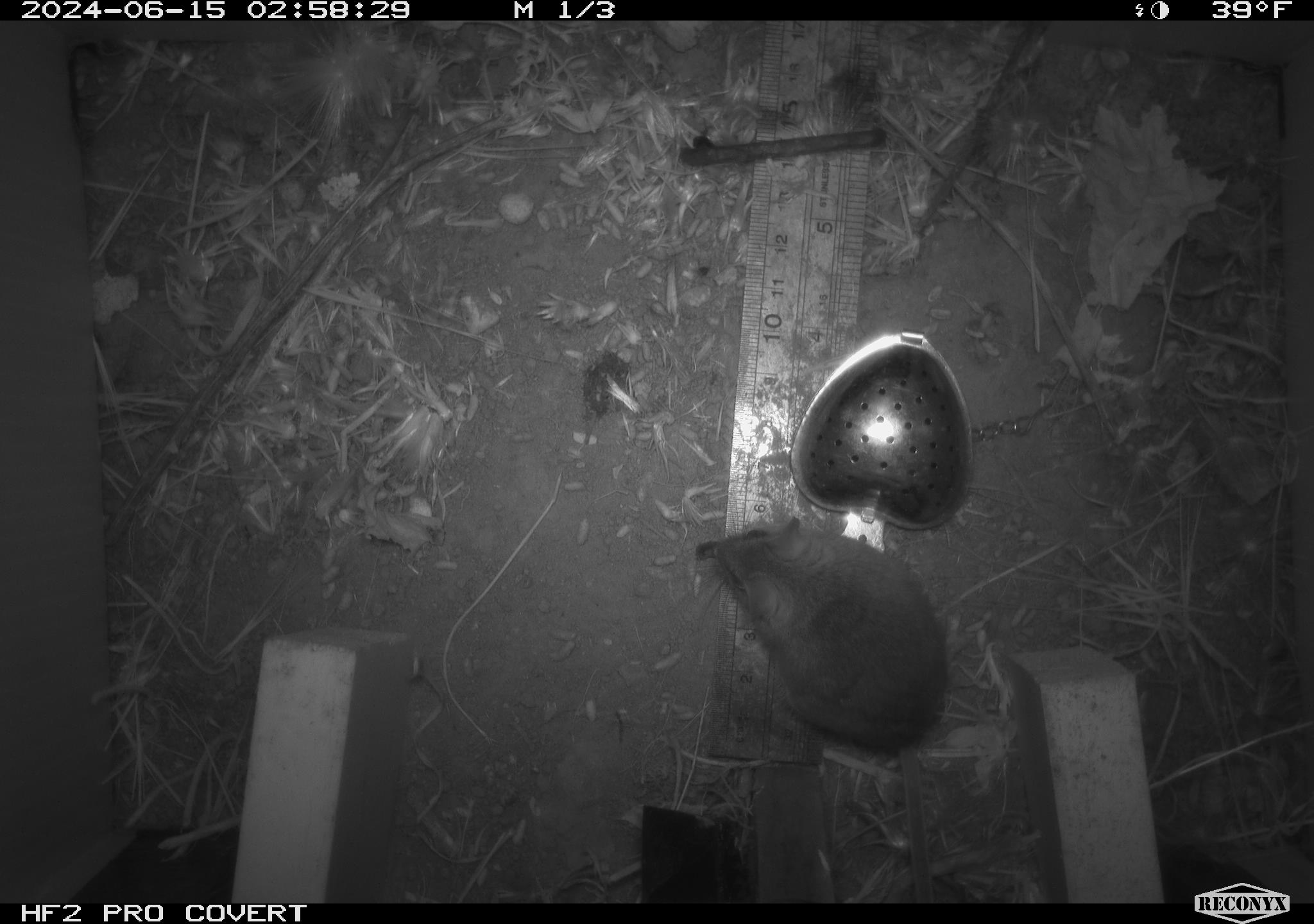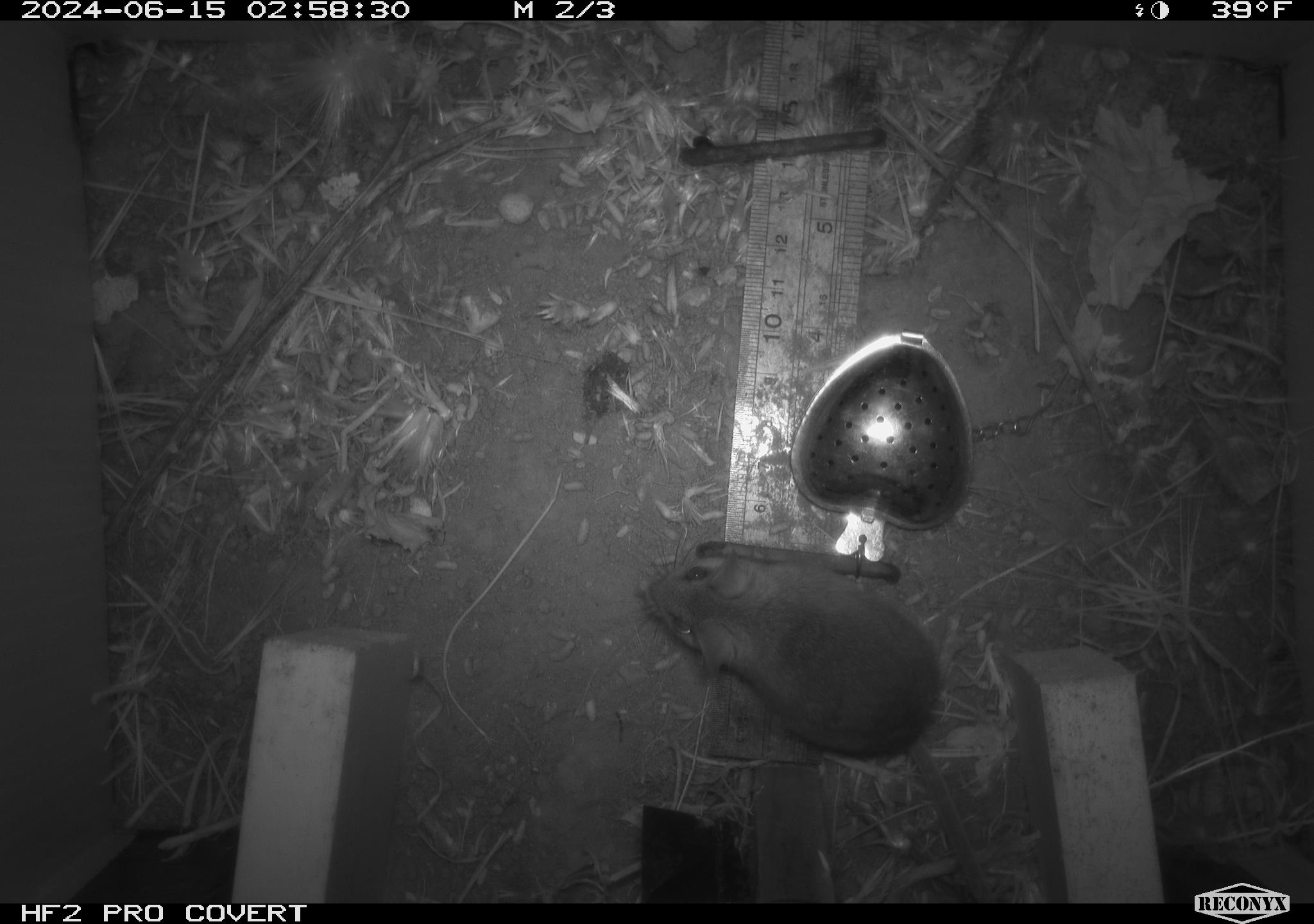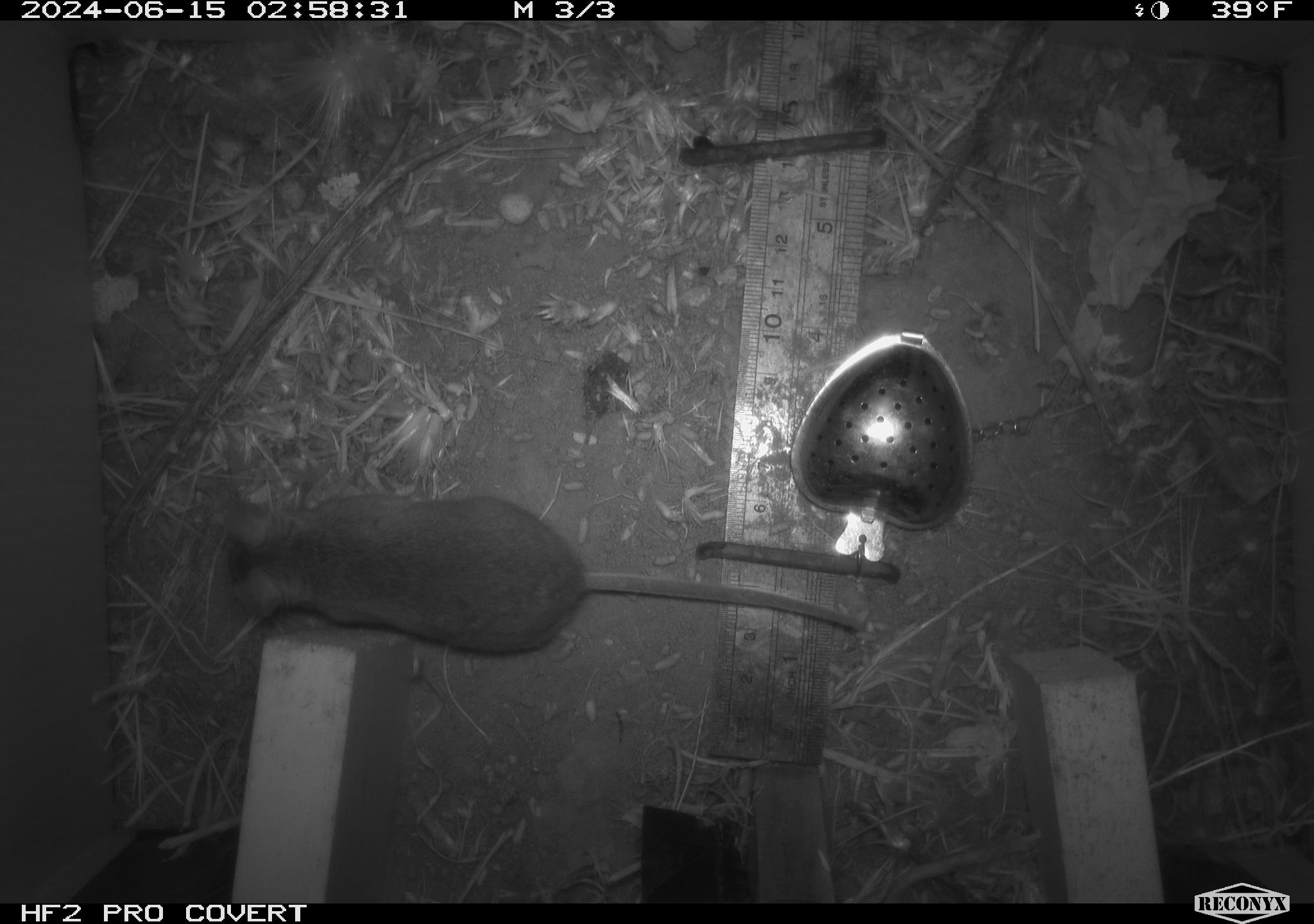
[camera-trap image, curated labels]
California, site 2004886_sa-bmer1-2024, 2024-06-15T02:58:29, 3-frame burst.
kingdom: Animalia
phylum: Chordata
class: Mammalia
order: Rodentia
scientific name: Rodentia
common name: mouse species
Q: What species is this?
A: Mouse species (Rodentia).